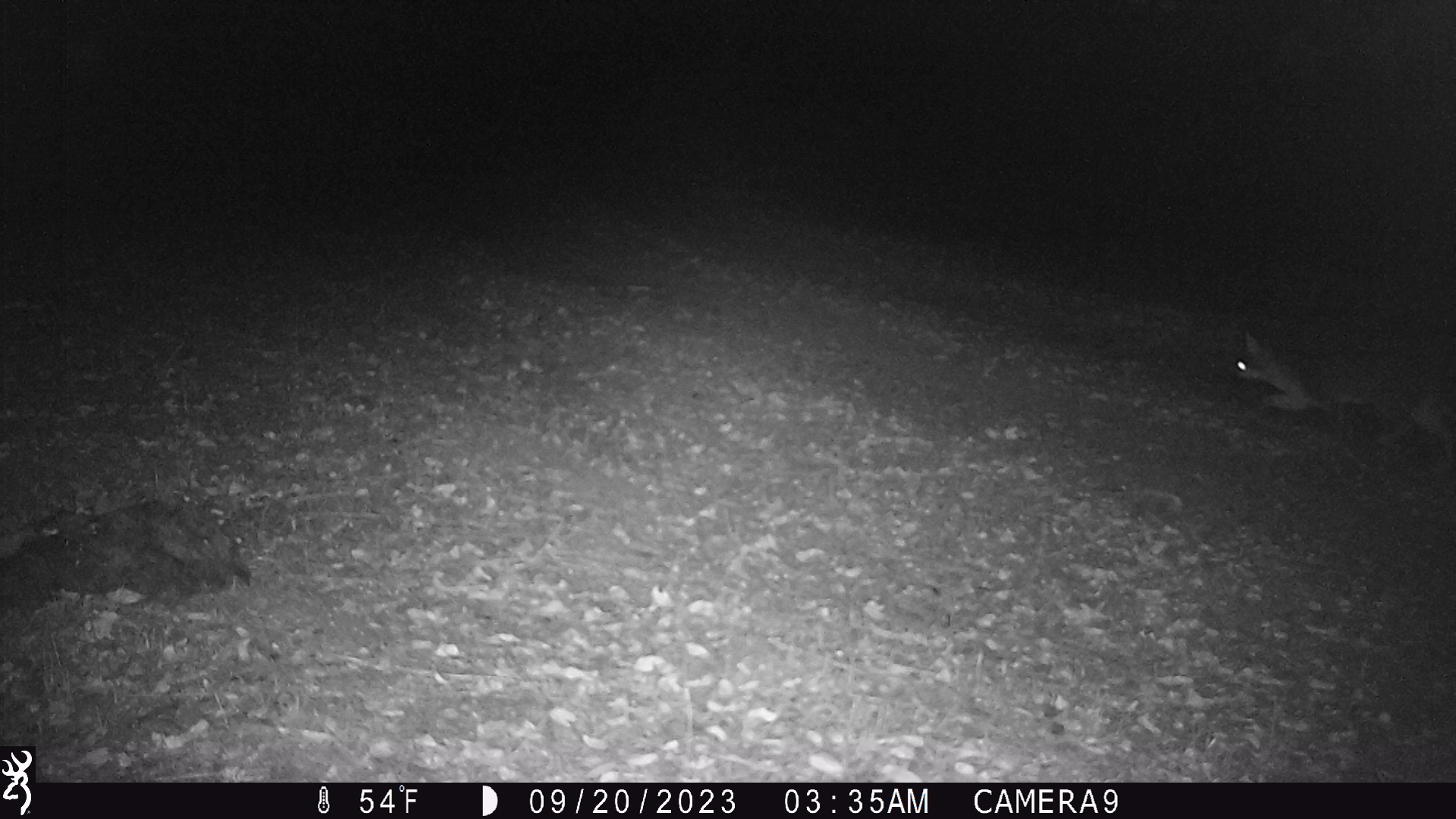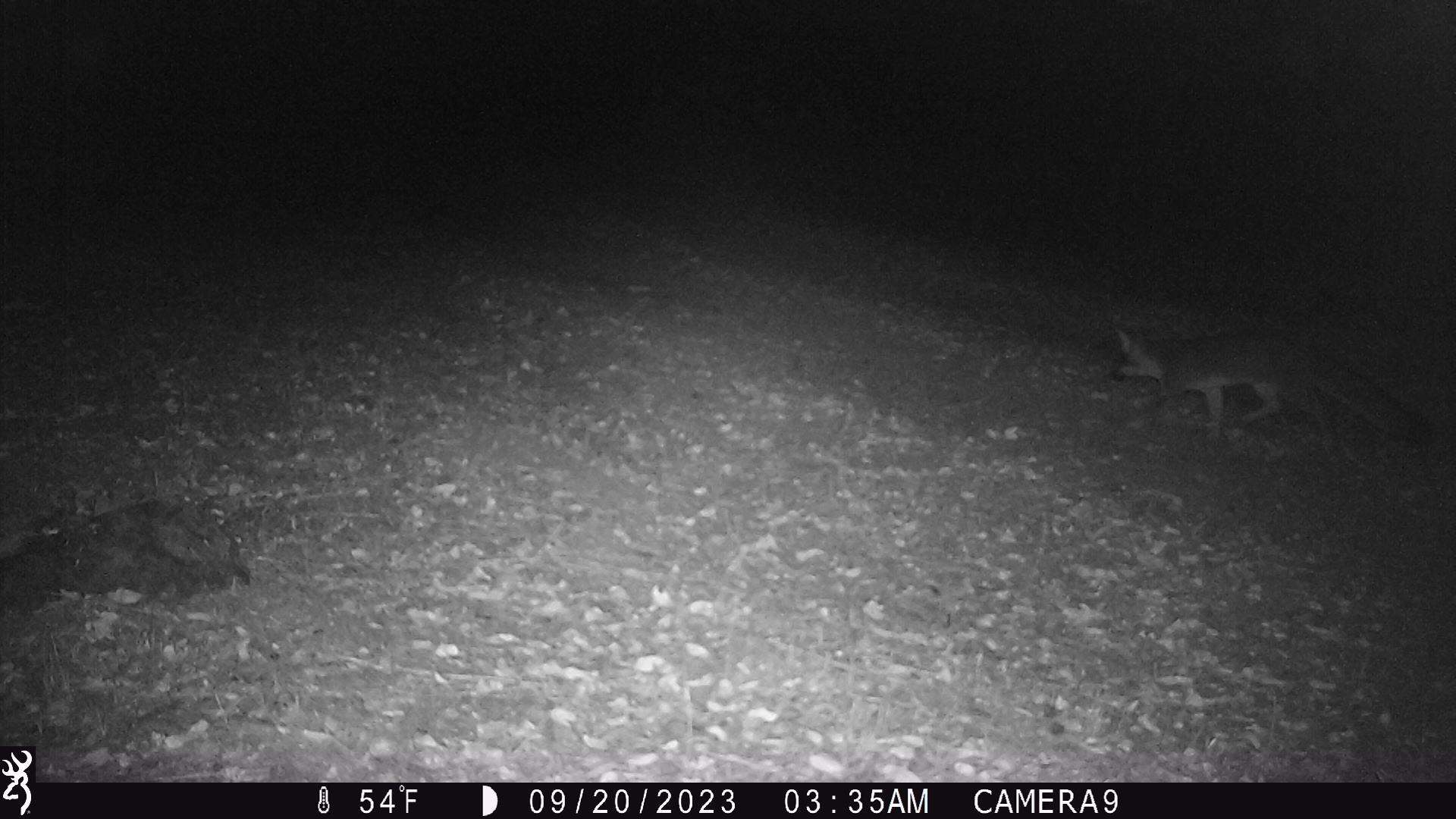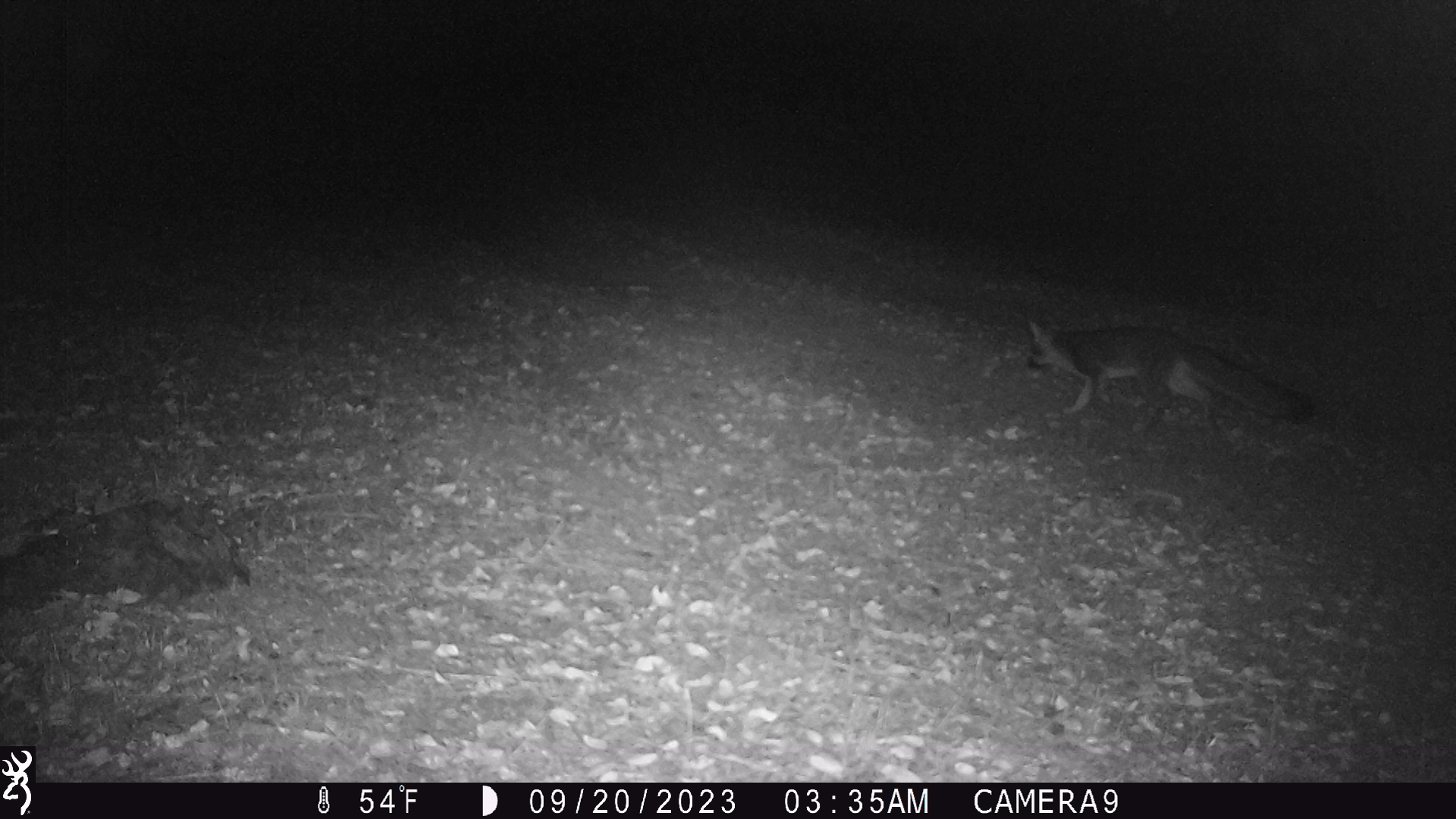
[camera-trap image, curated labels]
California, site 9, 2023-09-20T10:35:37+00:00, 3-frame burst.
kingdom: Animalia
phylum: Chordata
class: Mammalia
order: Carnivora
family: Canidae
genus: Urocyon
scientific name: Urocyon cinereoargenteus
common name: gray fox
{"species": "gray fox (Urocyon cinereoargenteus)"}